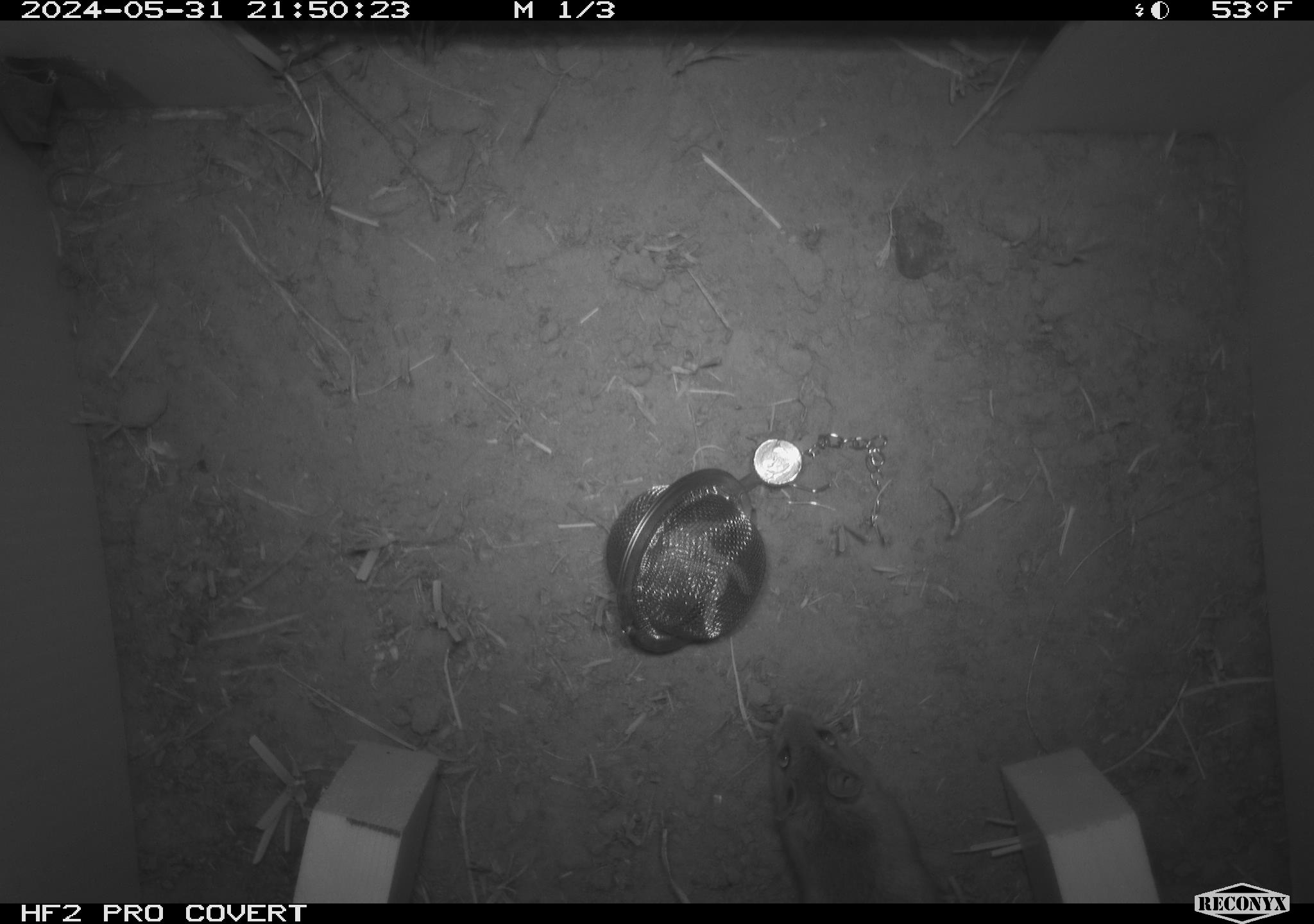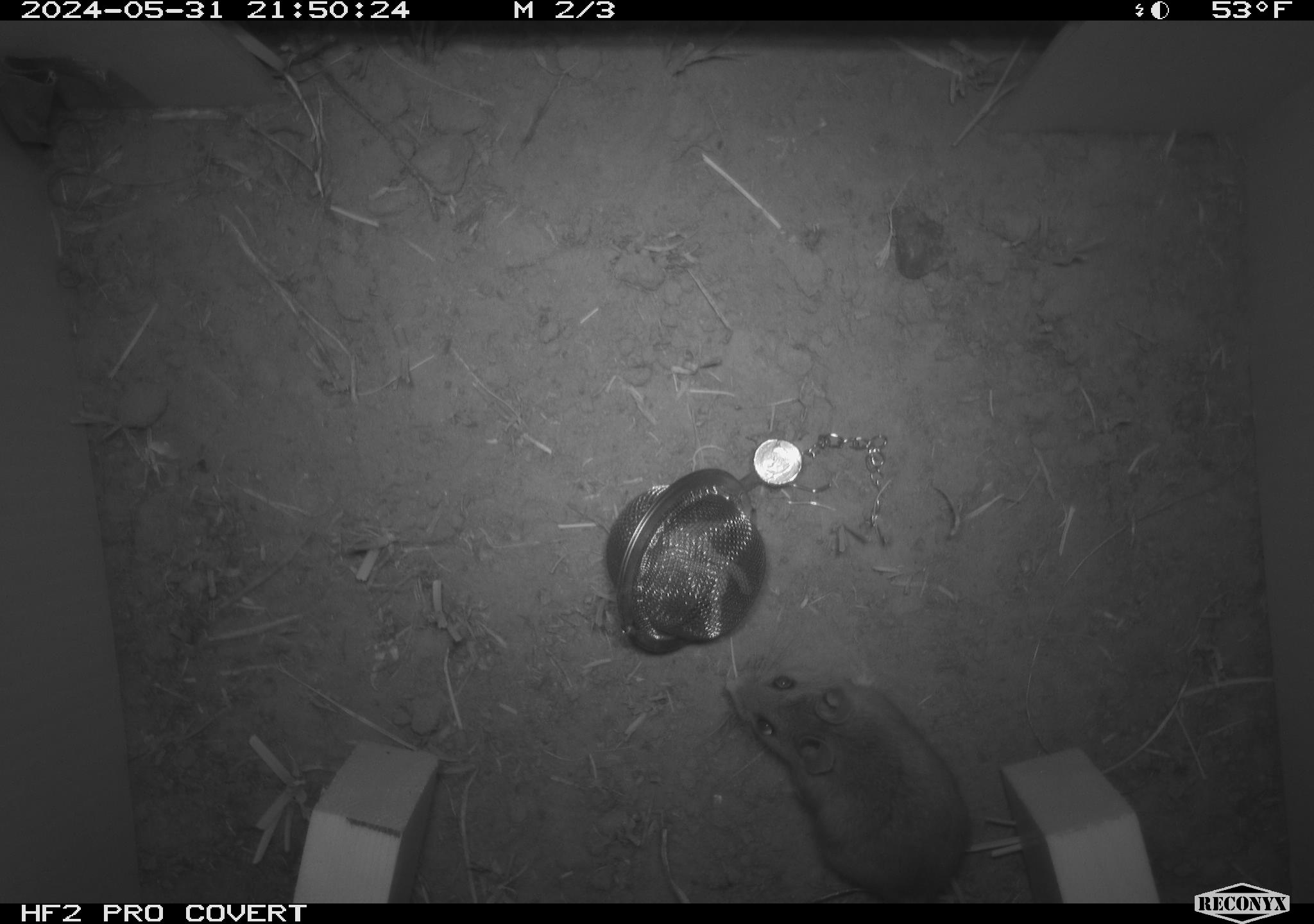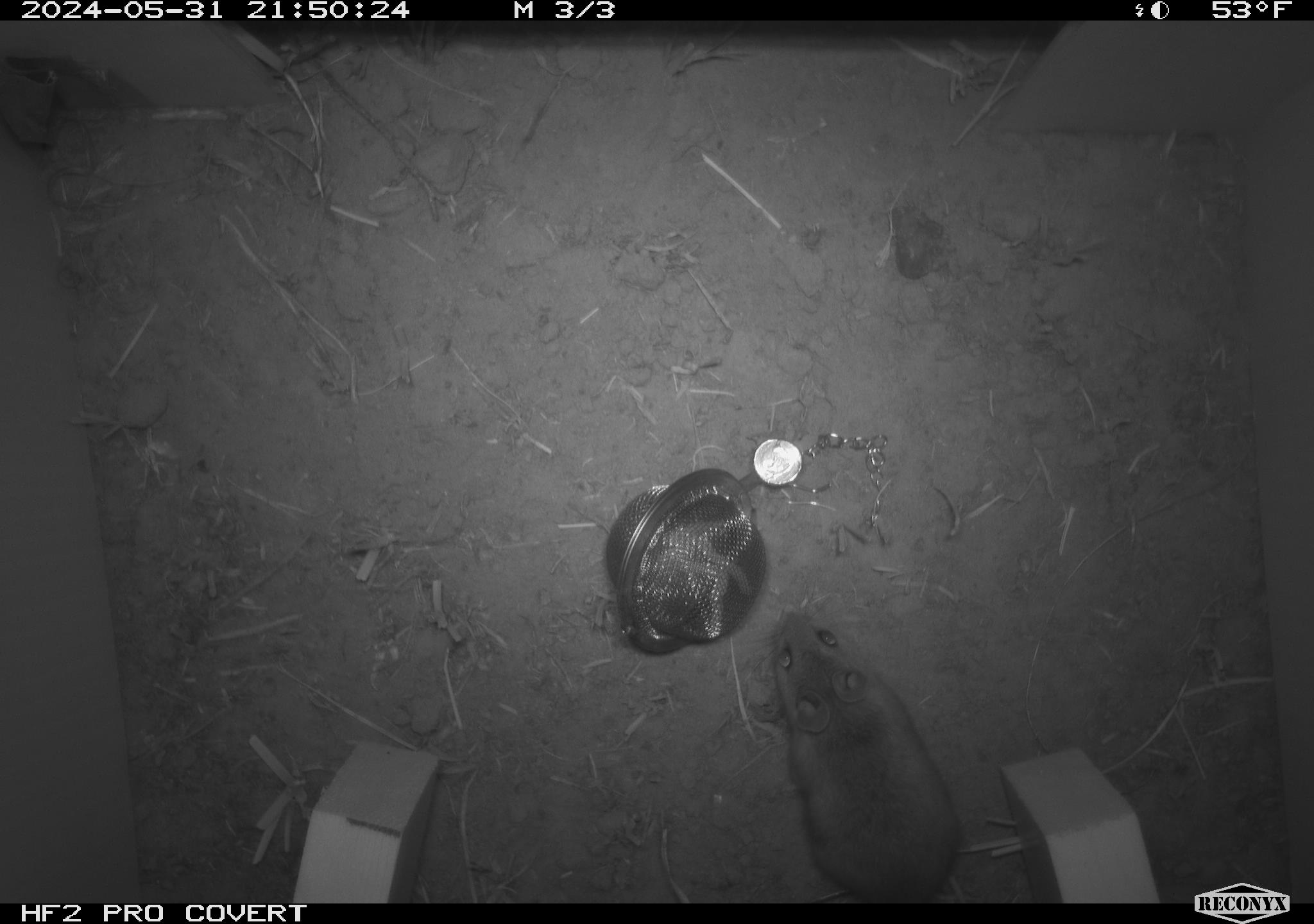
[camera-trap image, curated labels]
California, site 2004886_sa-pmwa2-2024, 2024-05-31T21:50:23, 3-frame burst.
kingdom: Animalia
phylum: Chordata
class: Mammalia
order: Rodentia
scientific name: Rodentia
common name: mouse species